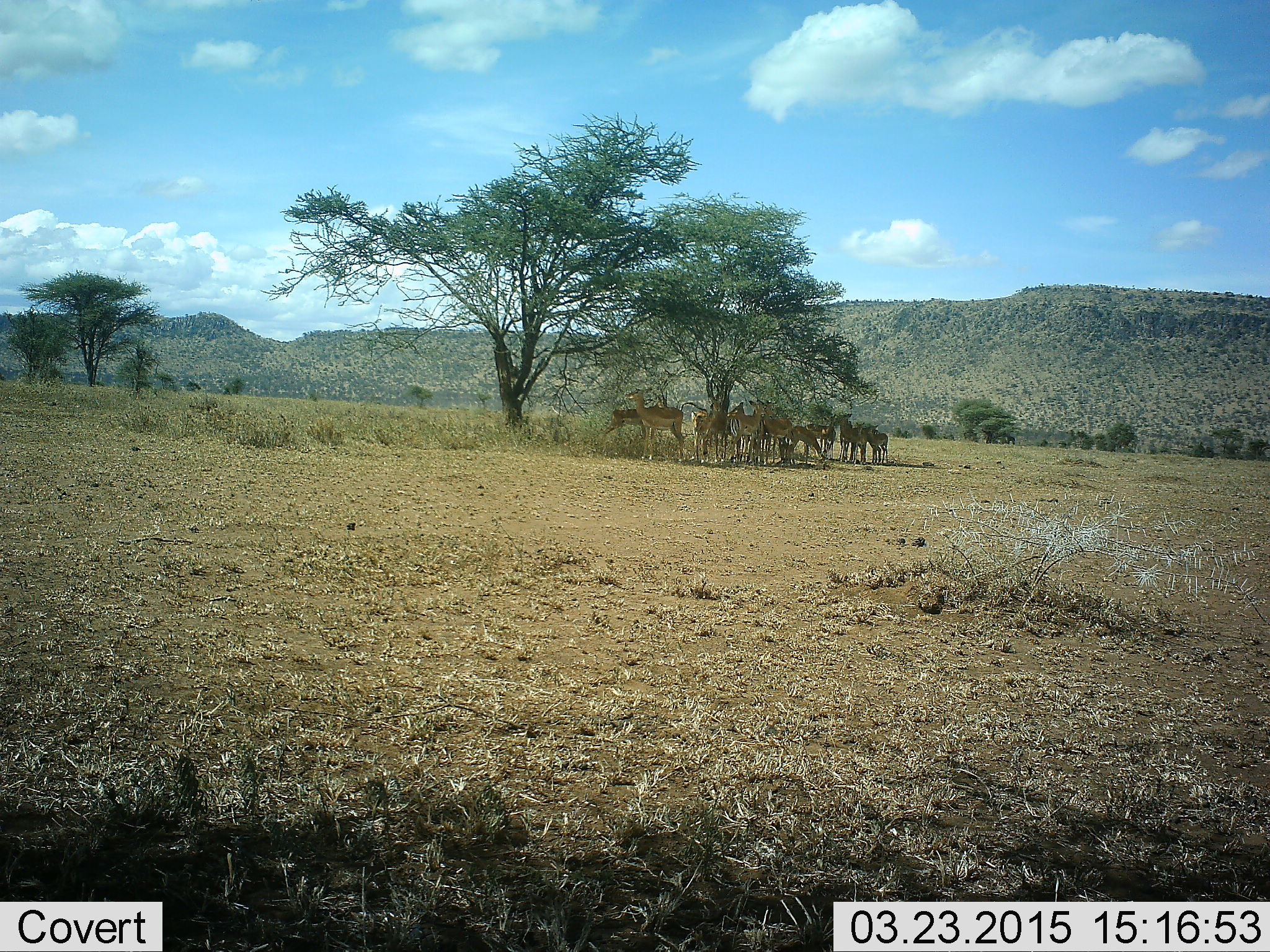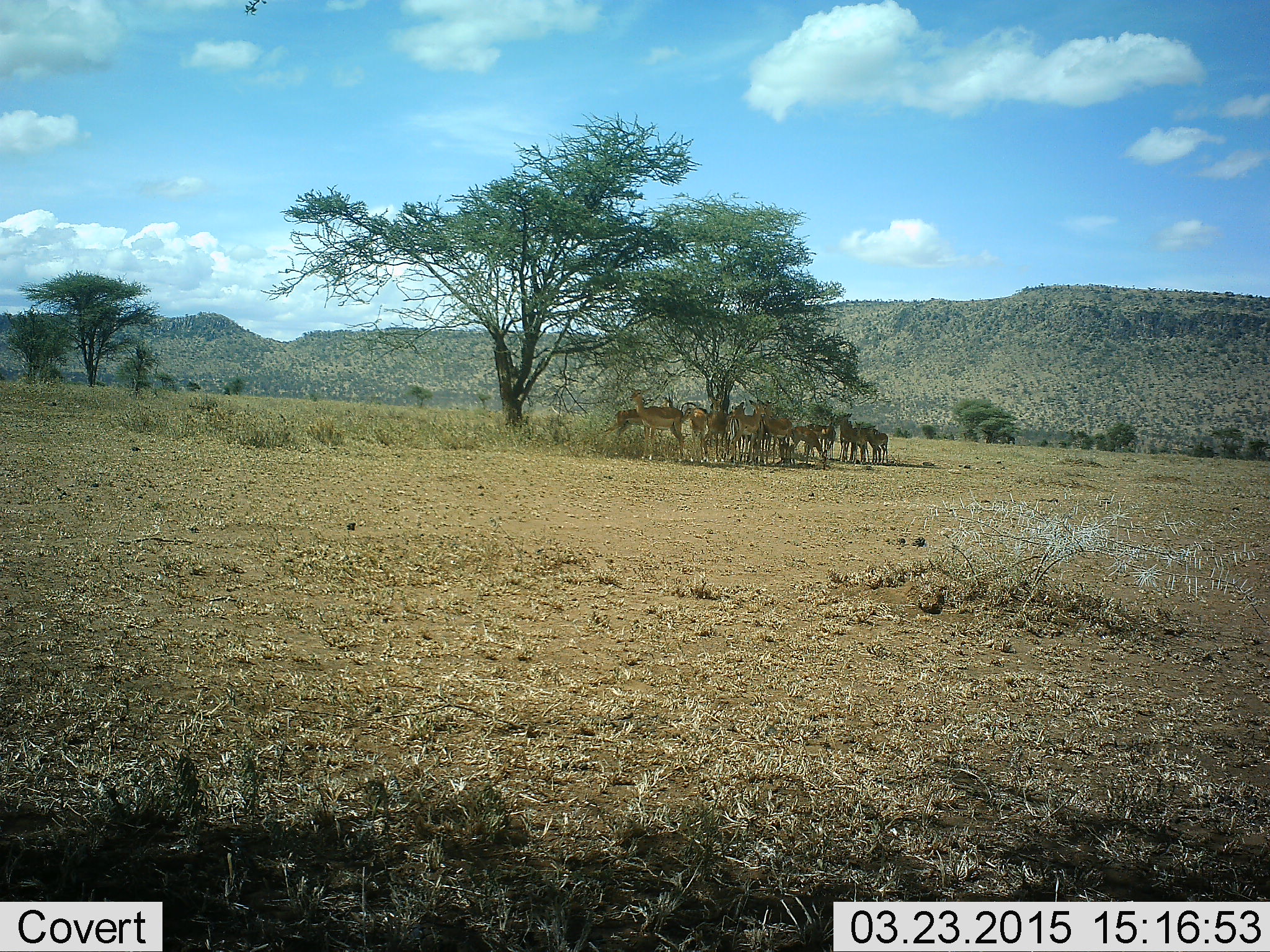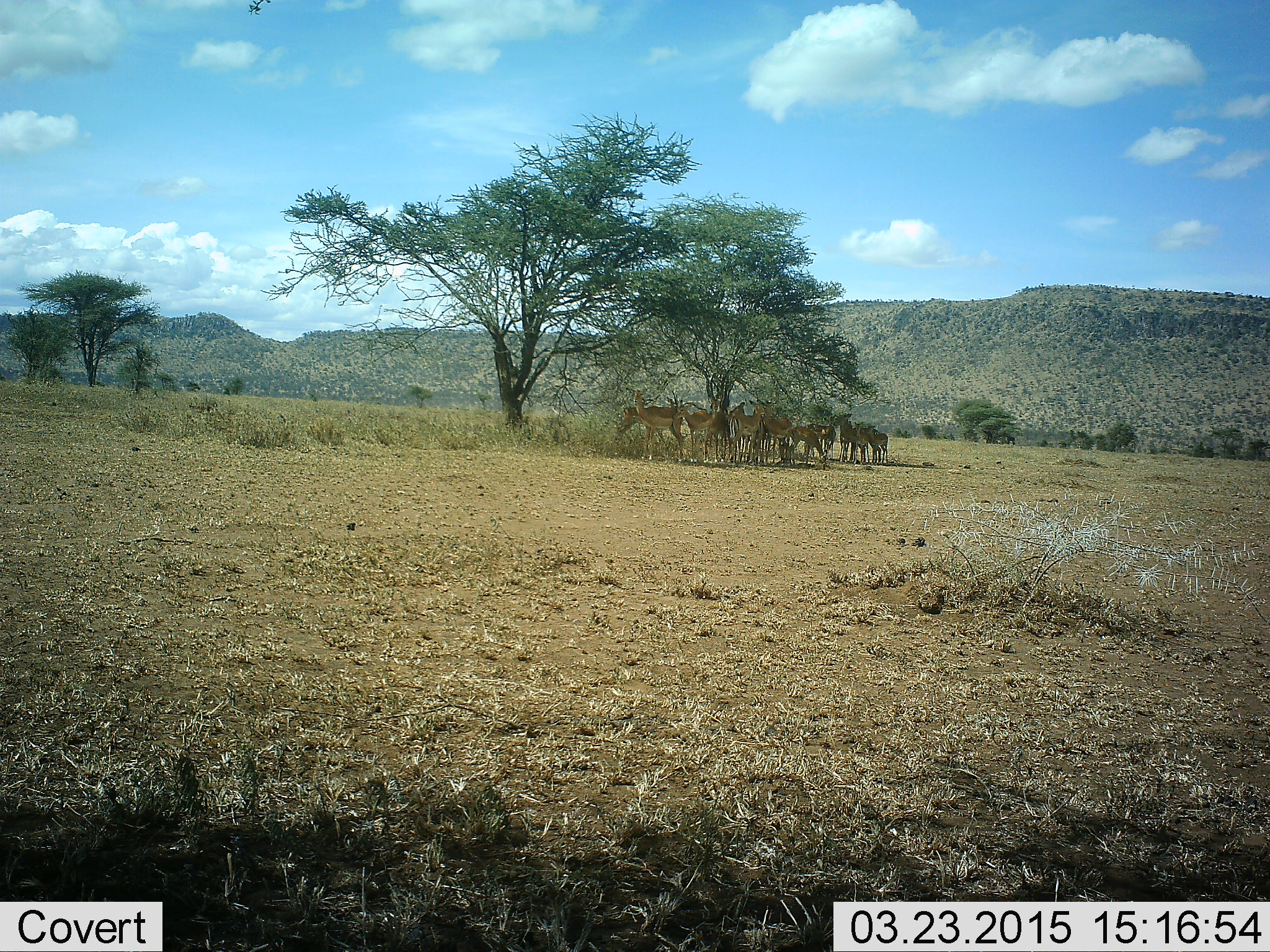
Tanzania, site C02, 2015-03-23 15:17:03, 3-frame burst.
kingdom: Animalia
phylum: Chordata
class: Mammalia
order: Artiodactyla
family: Bovidae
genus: Aepyceros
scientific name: Aepyceros melampus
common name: impala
Impala (Aepyceros melampus), count 11-50. Behavior (volunteer vote fractions): standing 90%, resting 20%, moving 0%, interacting 0%. Young present (vote fraction): 20%. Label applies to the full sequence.